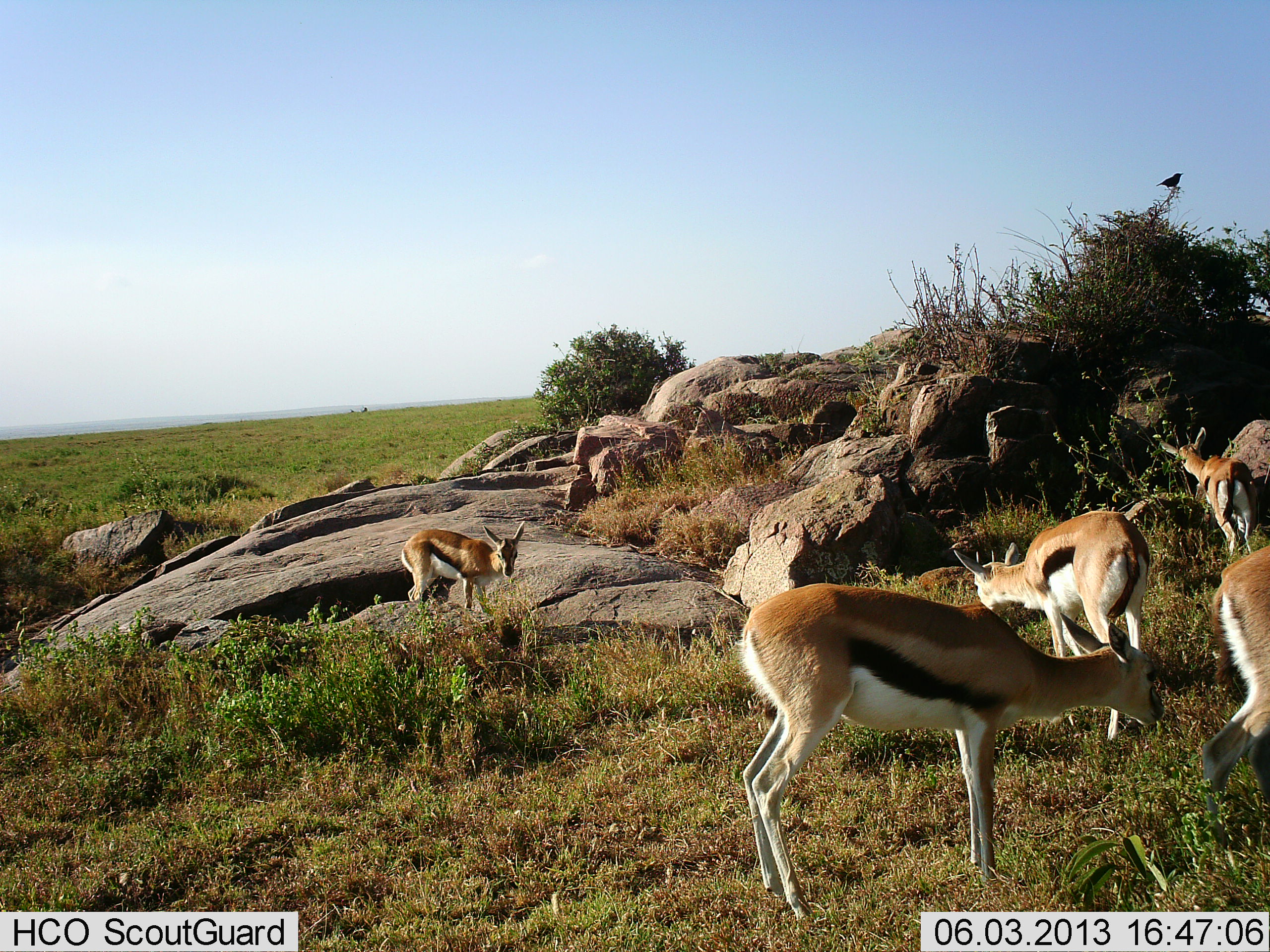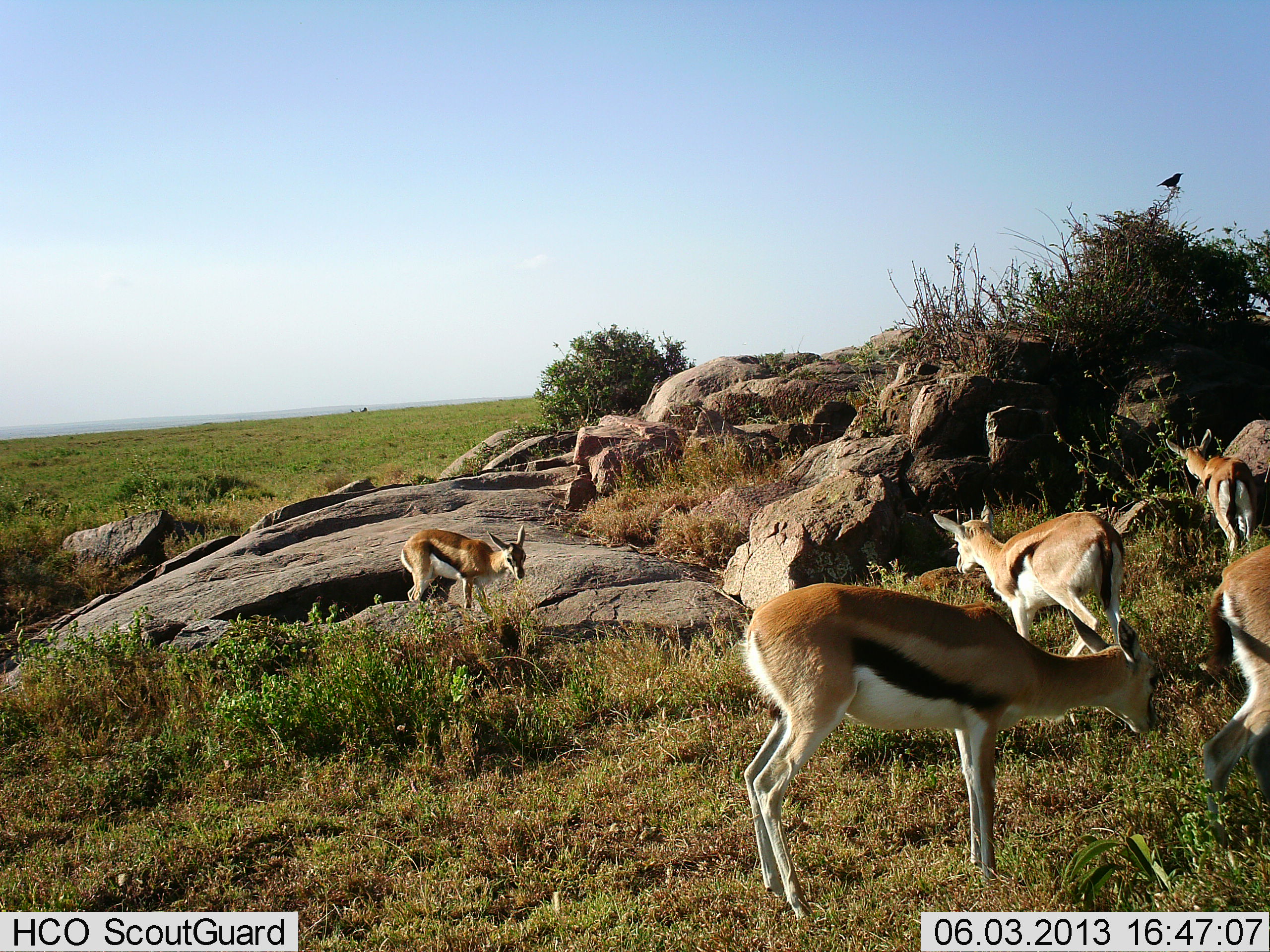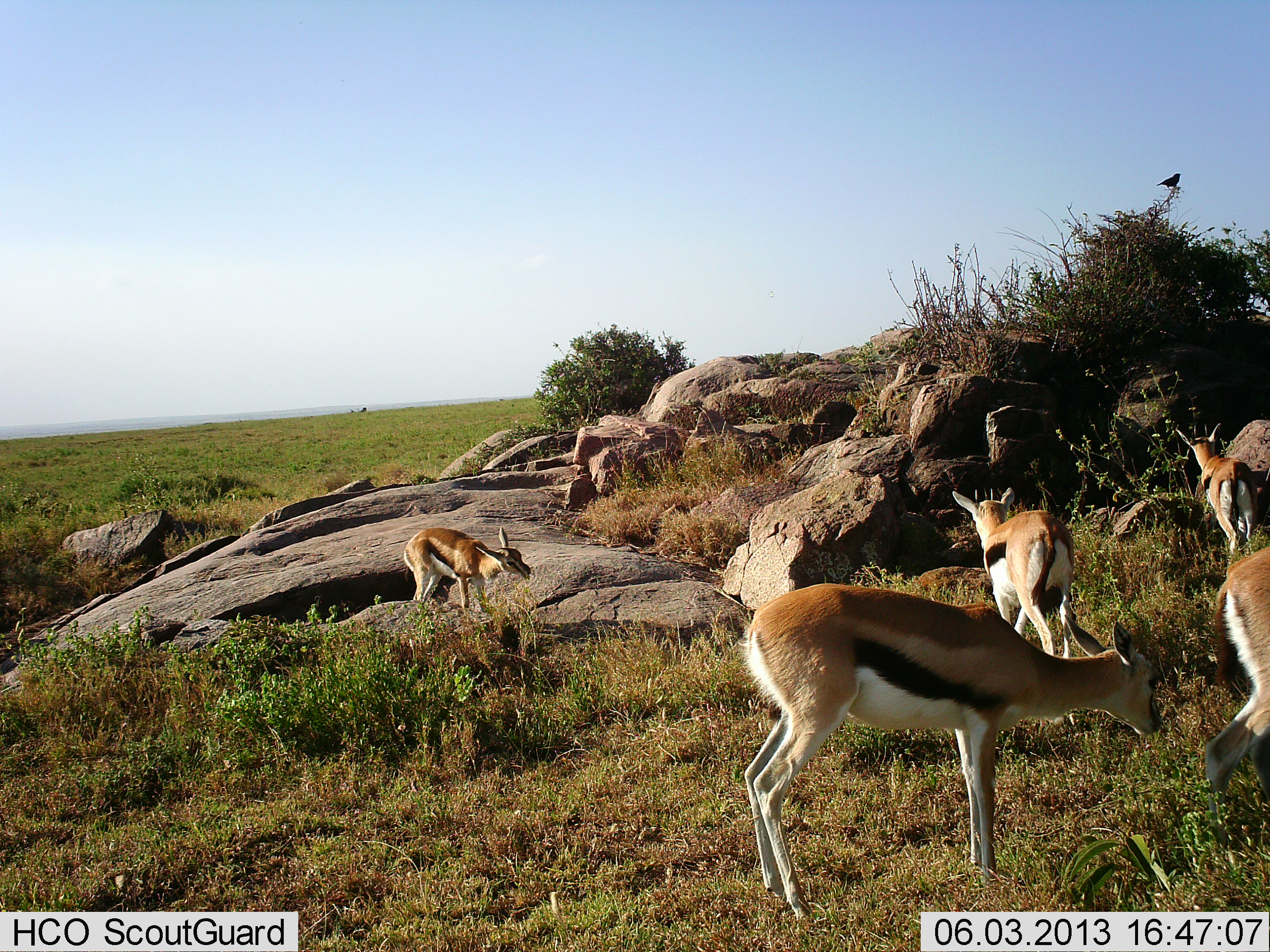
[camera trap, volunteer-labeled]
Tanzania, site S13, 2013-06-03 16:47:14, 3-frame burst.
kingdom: Animalia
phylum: Chordata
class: Mammalia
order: Artiodactyla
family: Bovidae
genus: Eudorcas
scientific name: Eudorcas thomsonii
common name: thomson's gazelle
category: gazellethomsons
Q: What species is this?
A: Gazellethomsons (thomson's gazelle) (Eudorcas thomsonii).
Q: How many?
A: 5.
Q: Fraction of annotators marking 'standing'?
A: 54%.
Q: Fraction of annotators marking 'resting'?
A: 0%.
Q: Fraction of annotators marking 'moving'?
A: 54%.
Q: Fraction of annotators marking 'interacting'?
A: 0%.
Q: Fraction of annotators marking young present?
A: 15%.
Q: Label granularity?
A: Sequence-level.